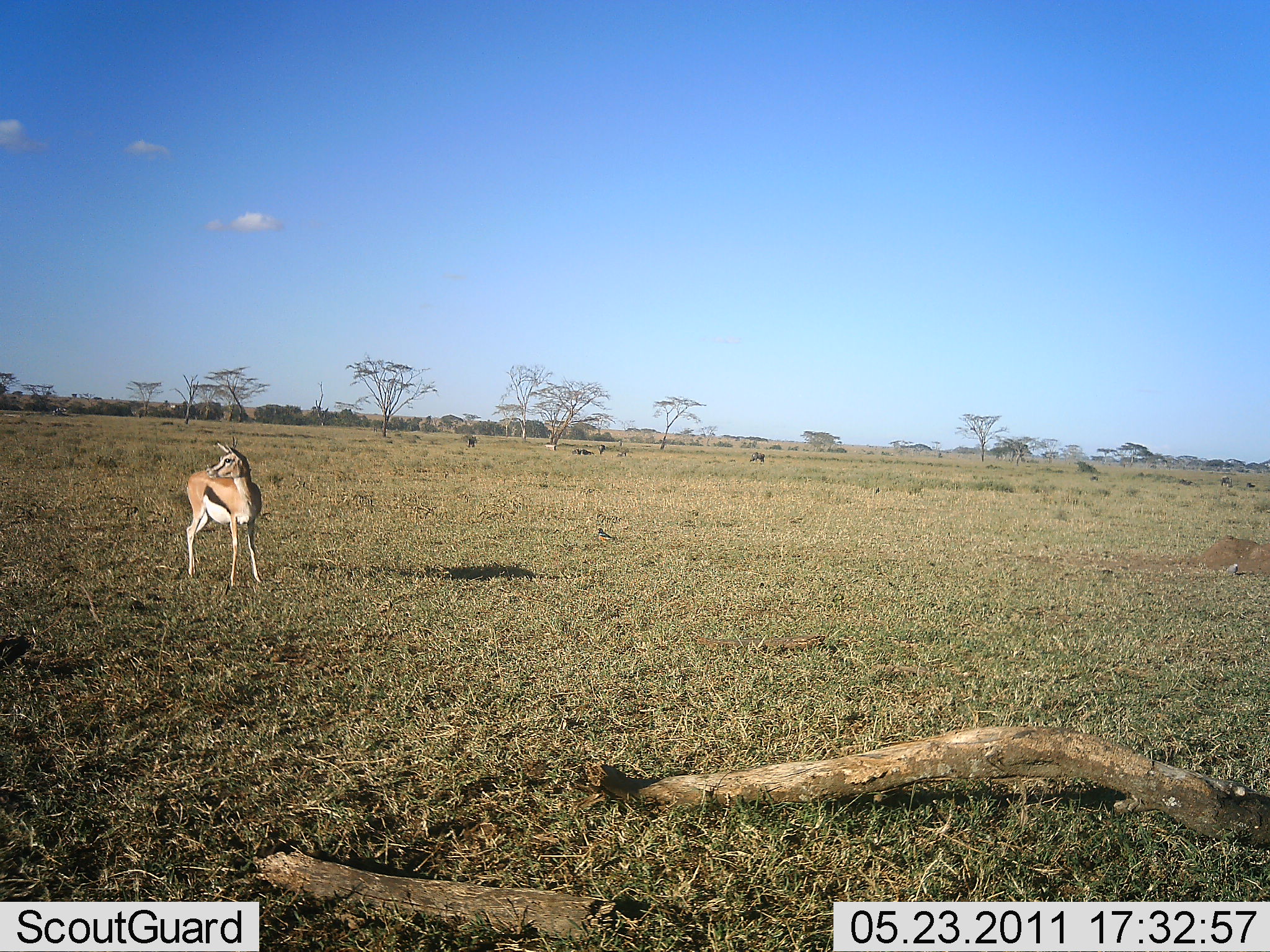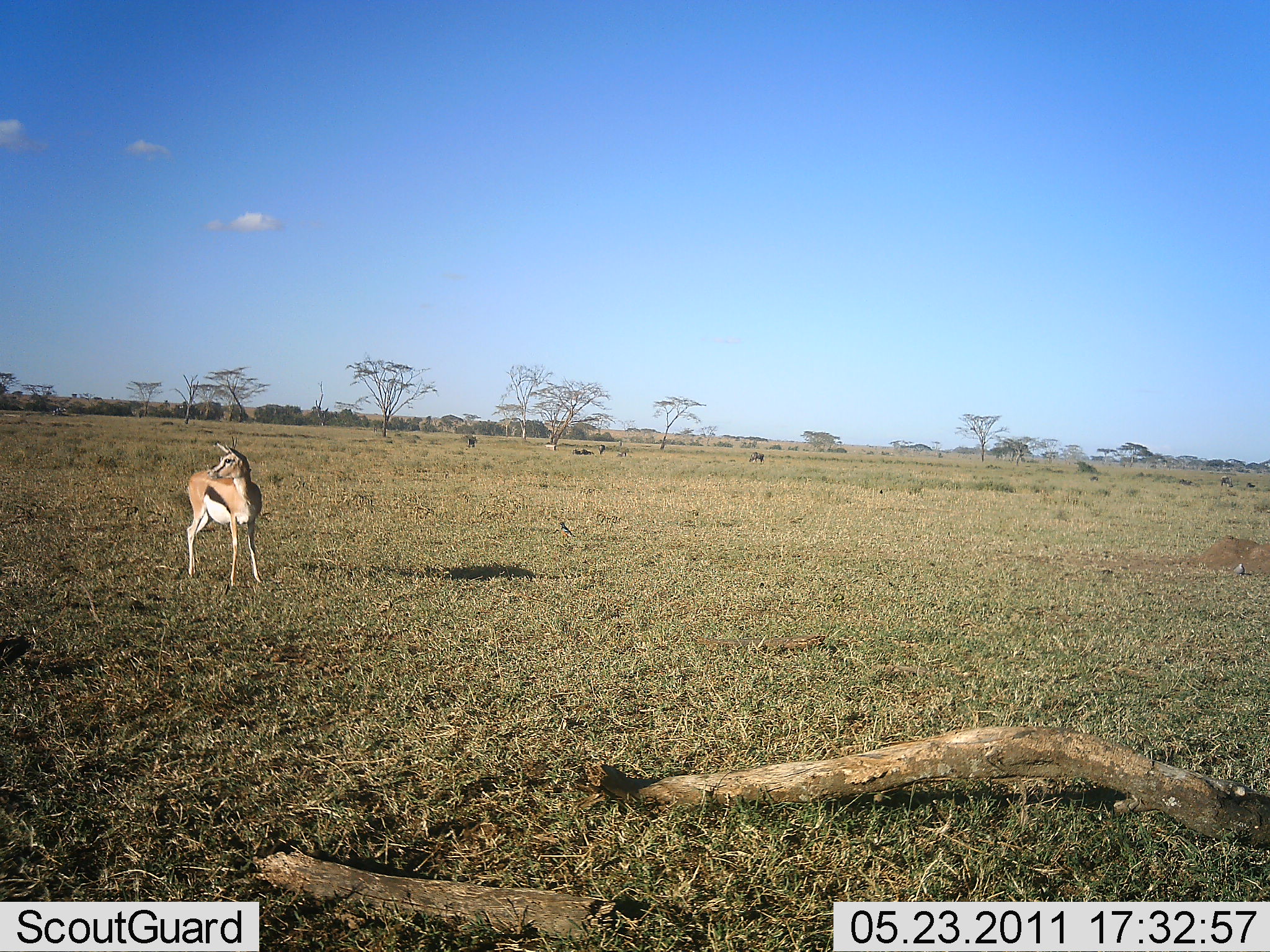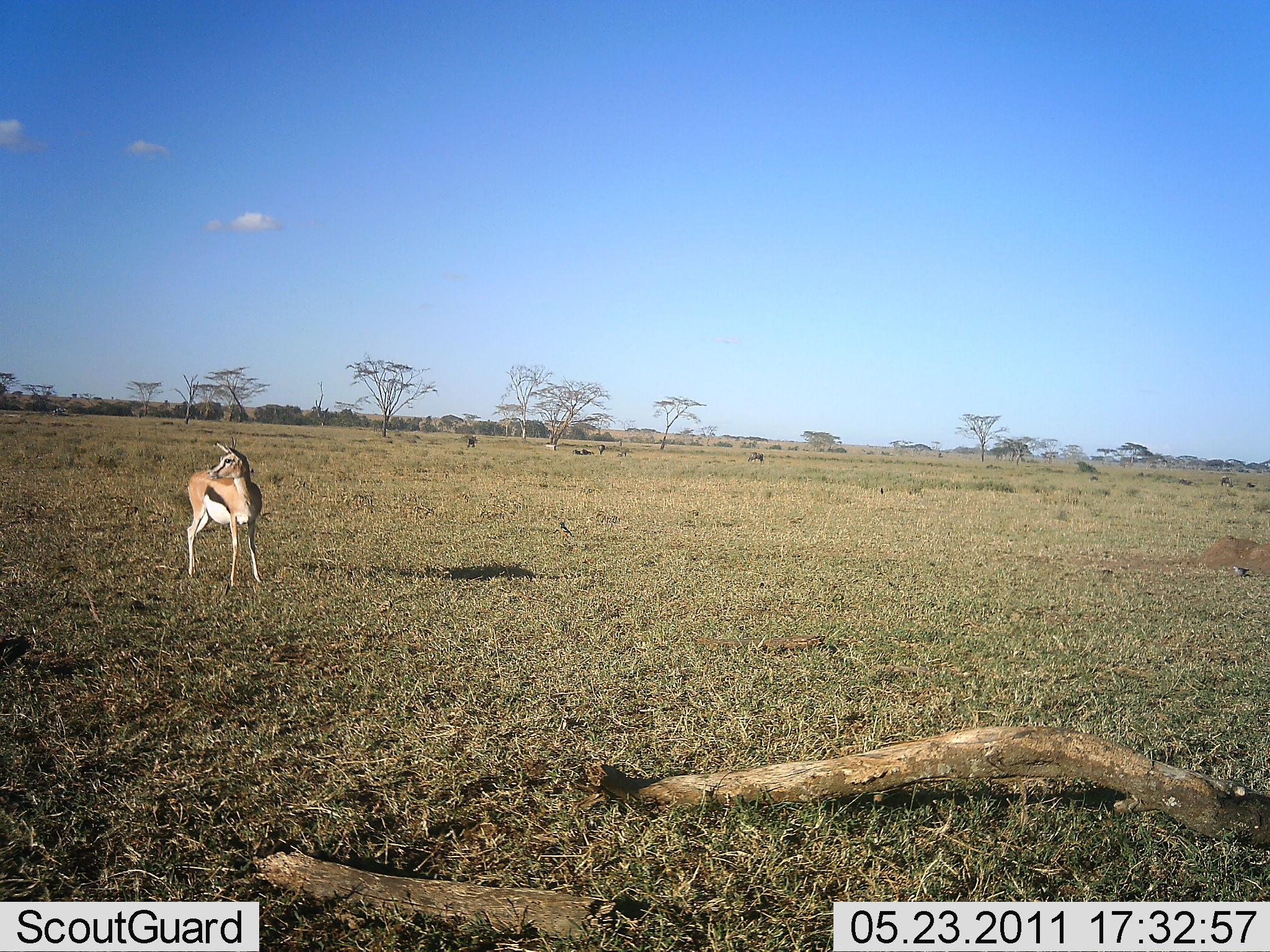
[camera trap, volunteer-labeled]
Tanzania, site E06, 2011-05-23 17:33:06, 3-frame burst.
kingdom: Animalia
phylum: Chordata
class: Mammalia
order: Artiodactyla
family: Bovidae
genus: Eudorcas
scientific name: Eudorcas thomsonii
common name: thomson's gazelle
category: gazellethomsons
Gazellethomsons (thomson's gazelle) (Eudorcas thomsonii), count 1. Behavior (volunteer vote fractions): standing 100%, resting 0%, moving 0%, interacting 0%. Young present (vote fraction): 0%. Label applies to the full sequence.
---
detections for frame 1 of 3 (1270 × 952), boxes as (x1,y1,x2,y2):
animal: (184,434,267,588)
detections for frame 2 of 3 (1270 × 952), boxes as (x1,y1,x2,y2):
animal: (181,436,267,592)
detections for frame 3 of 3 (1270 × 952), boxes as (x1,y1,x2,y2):
animal: (183,435,265,587)